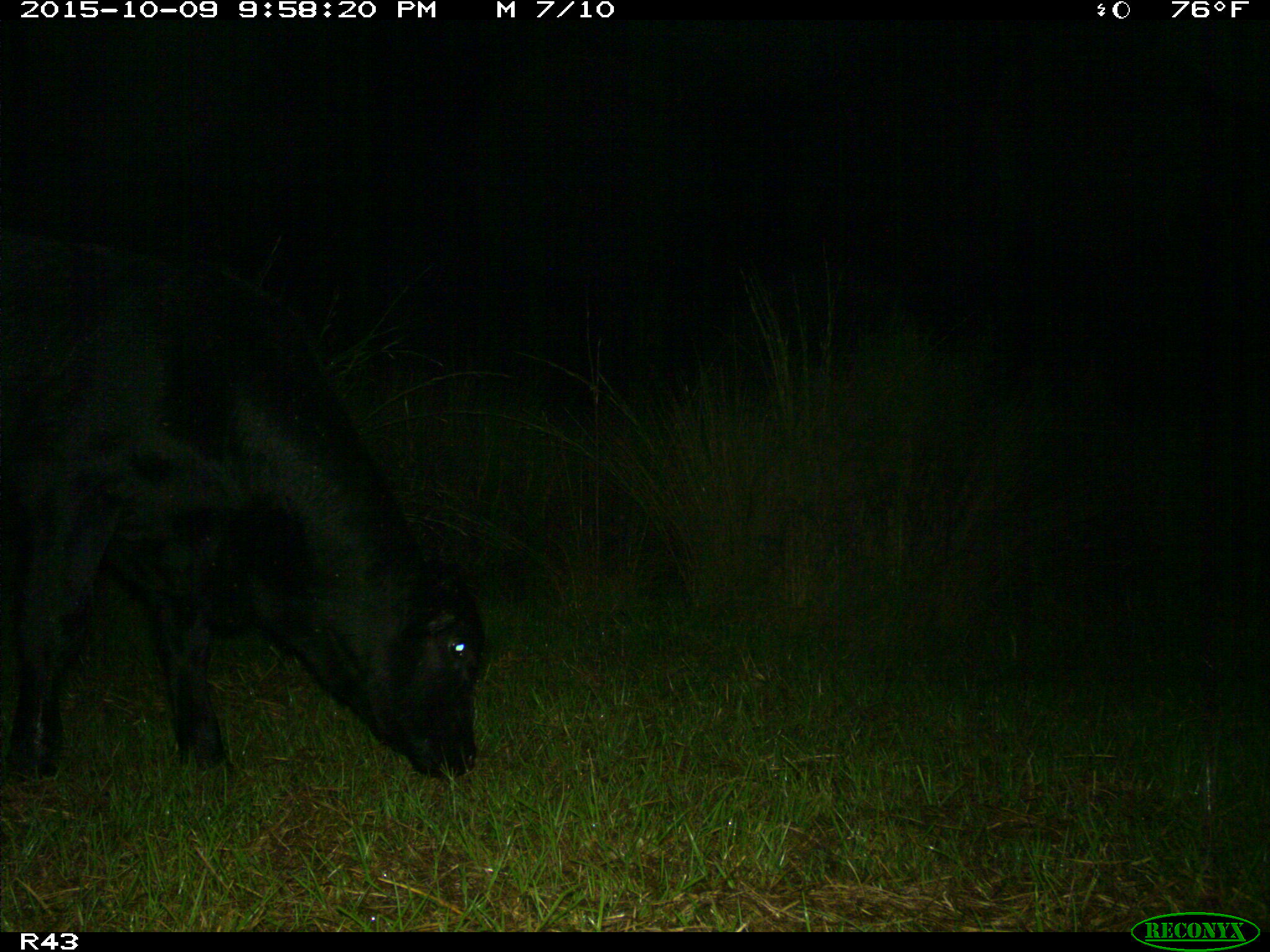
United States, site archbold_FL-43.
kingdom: Animalia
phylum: Chordata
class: Mammalia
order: Artiodactyla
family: Bovidae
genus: Bos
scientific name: Bos taurus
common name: domestic cow